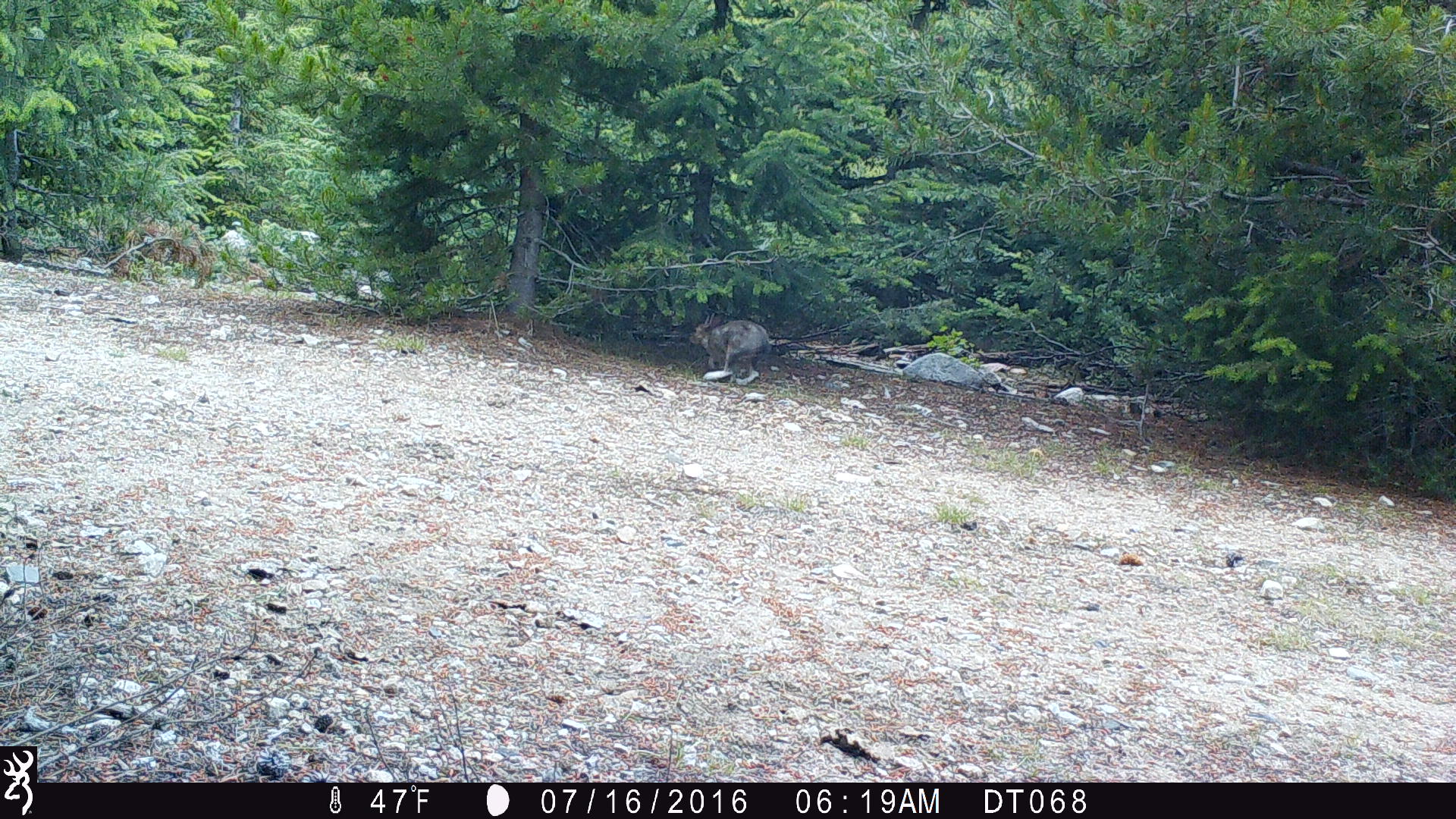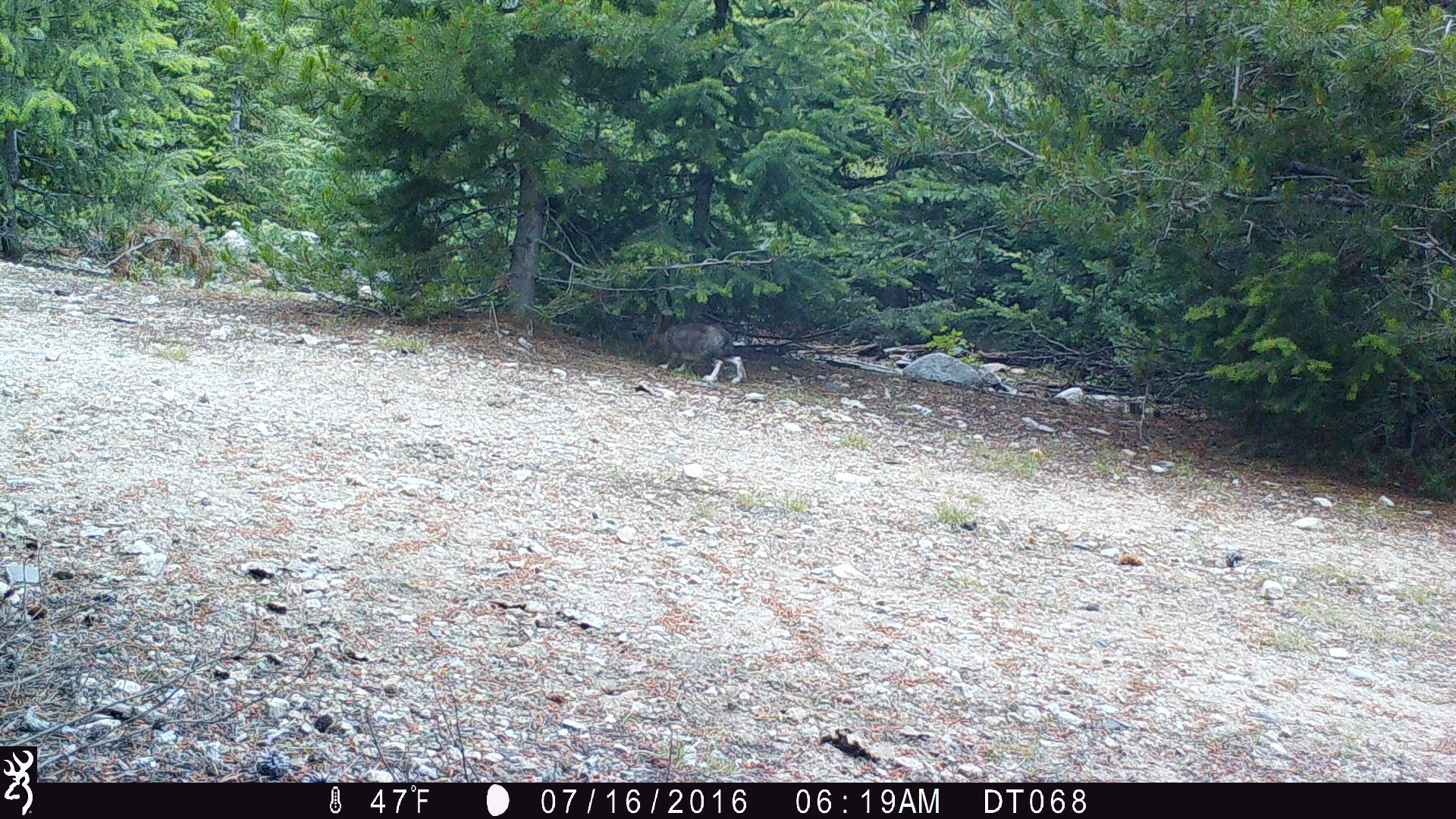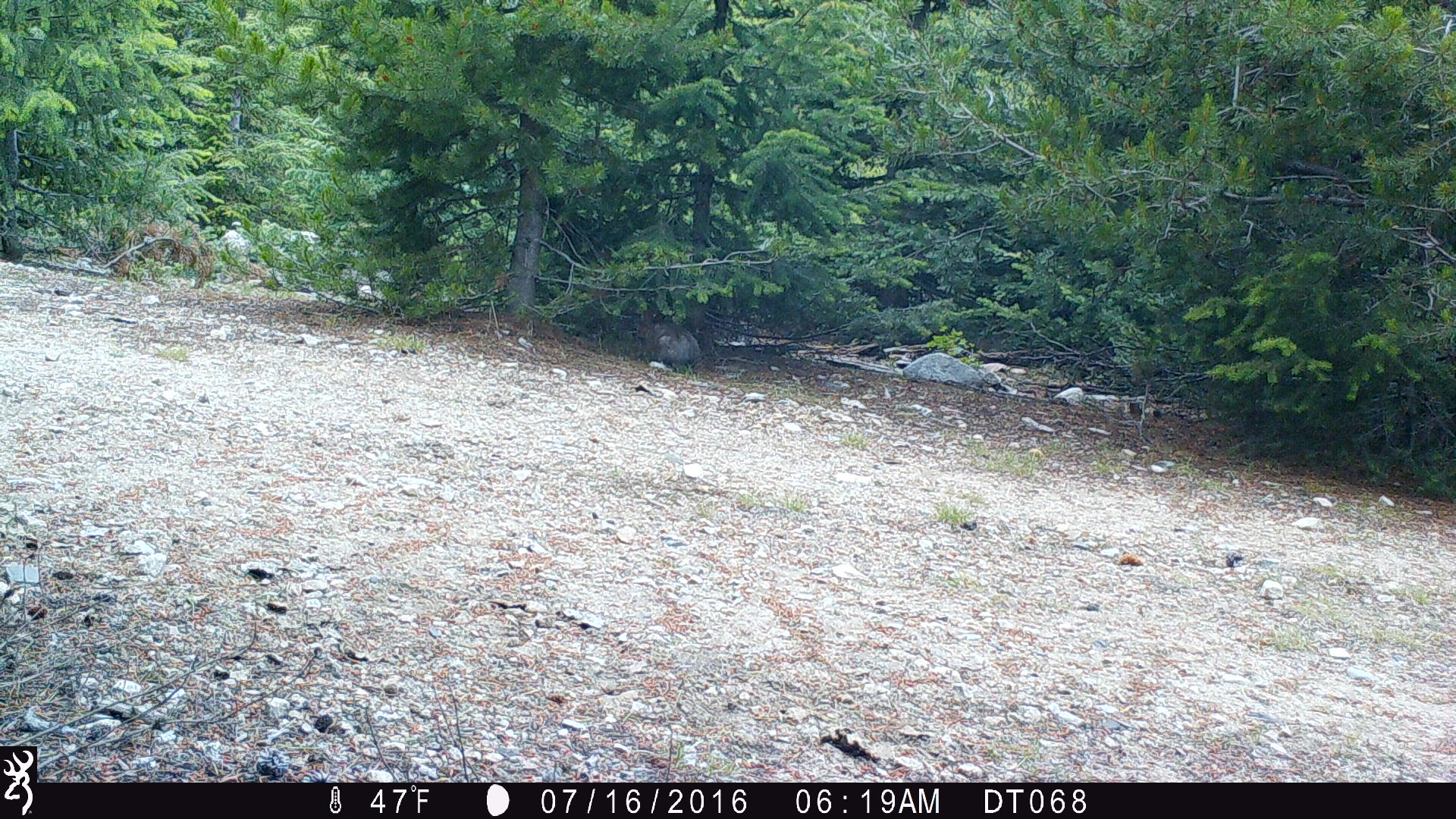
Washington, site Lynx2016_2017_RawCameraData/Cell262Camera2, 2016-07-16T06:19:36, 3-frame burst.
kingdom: Animalia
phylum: Chordata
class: Mammalia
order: Lagomorpha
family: Leporidae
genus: Lepus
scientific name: Lepus americanus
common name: snowshoe hare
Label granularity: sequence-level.